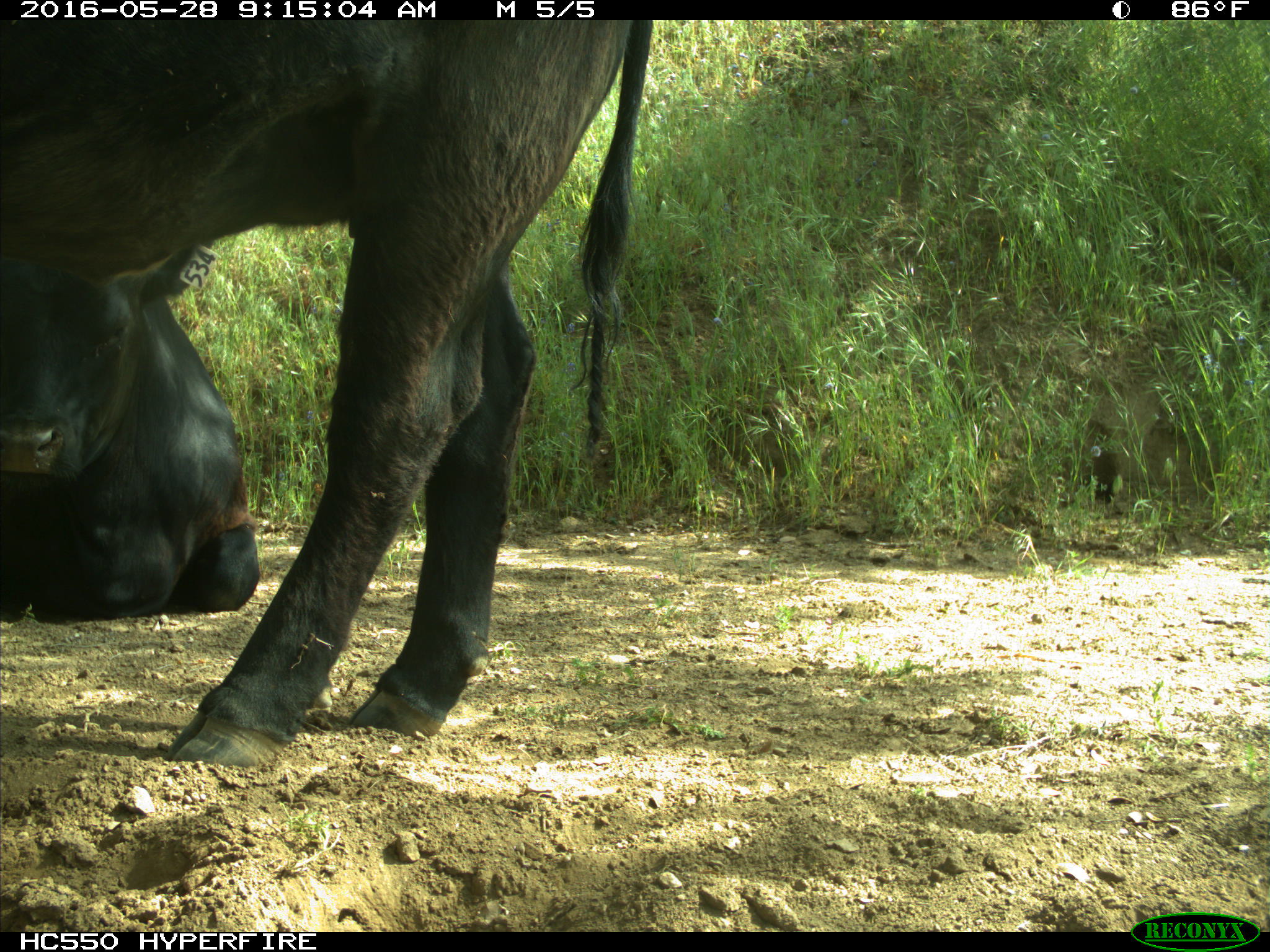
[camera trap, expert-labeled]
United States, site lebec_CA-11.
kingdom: Animalia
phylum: Chordata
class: Mammalia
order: Artiodactyla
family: Bovidae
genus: Bos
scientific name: Bos taurus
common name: domestic cow